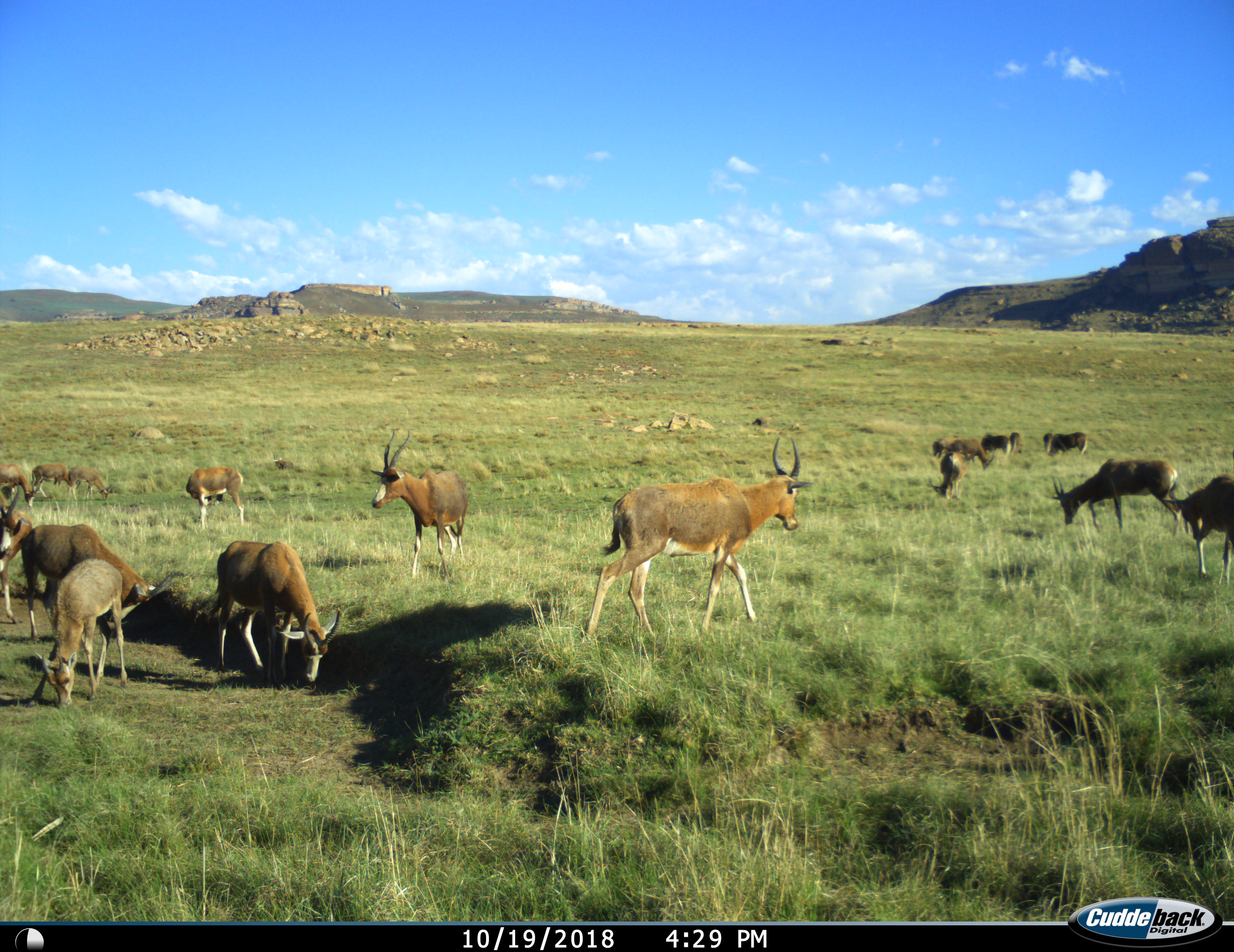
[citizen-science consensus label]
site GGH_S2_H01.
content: unidentified animal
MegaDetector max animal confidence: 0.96